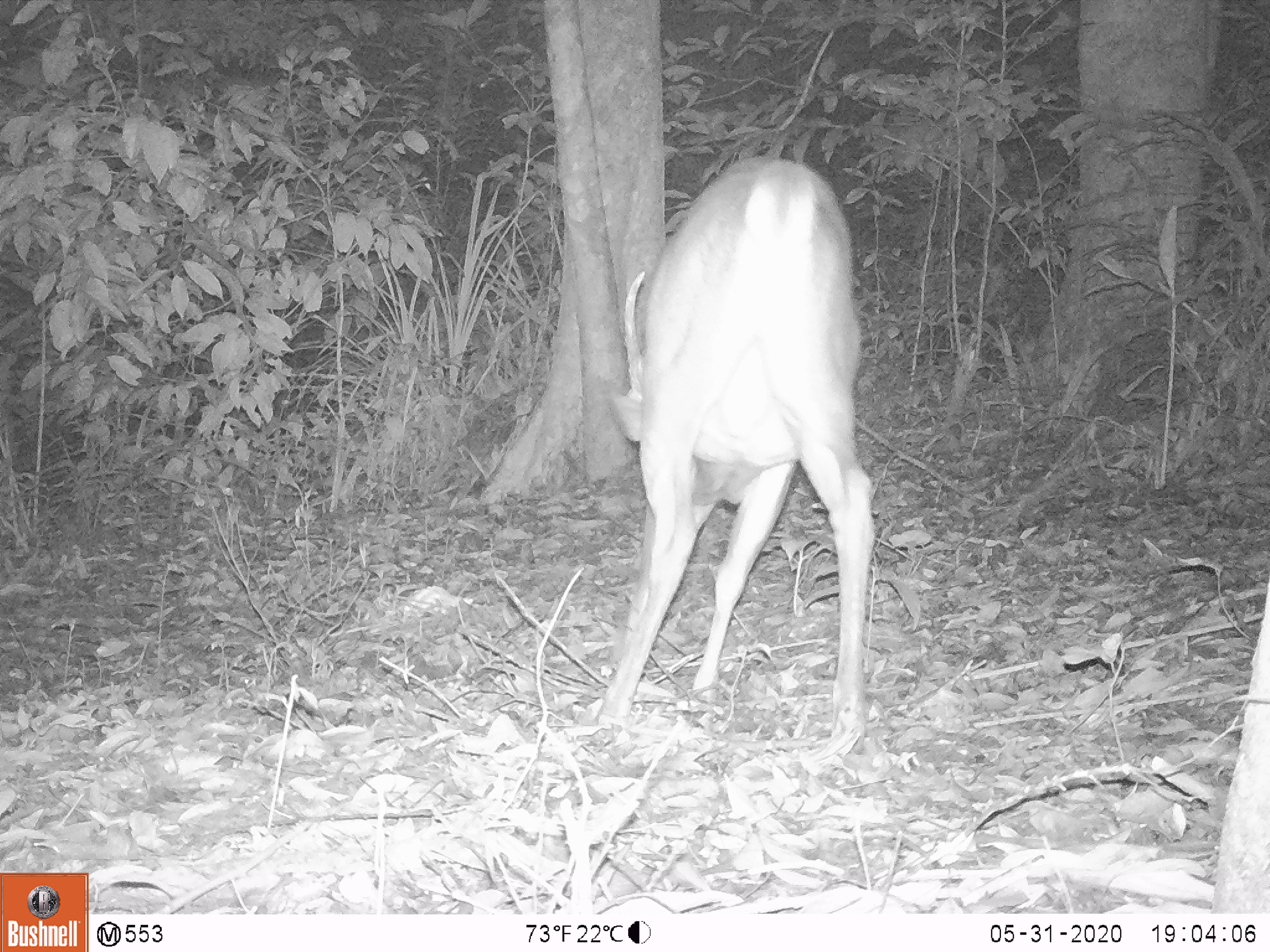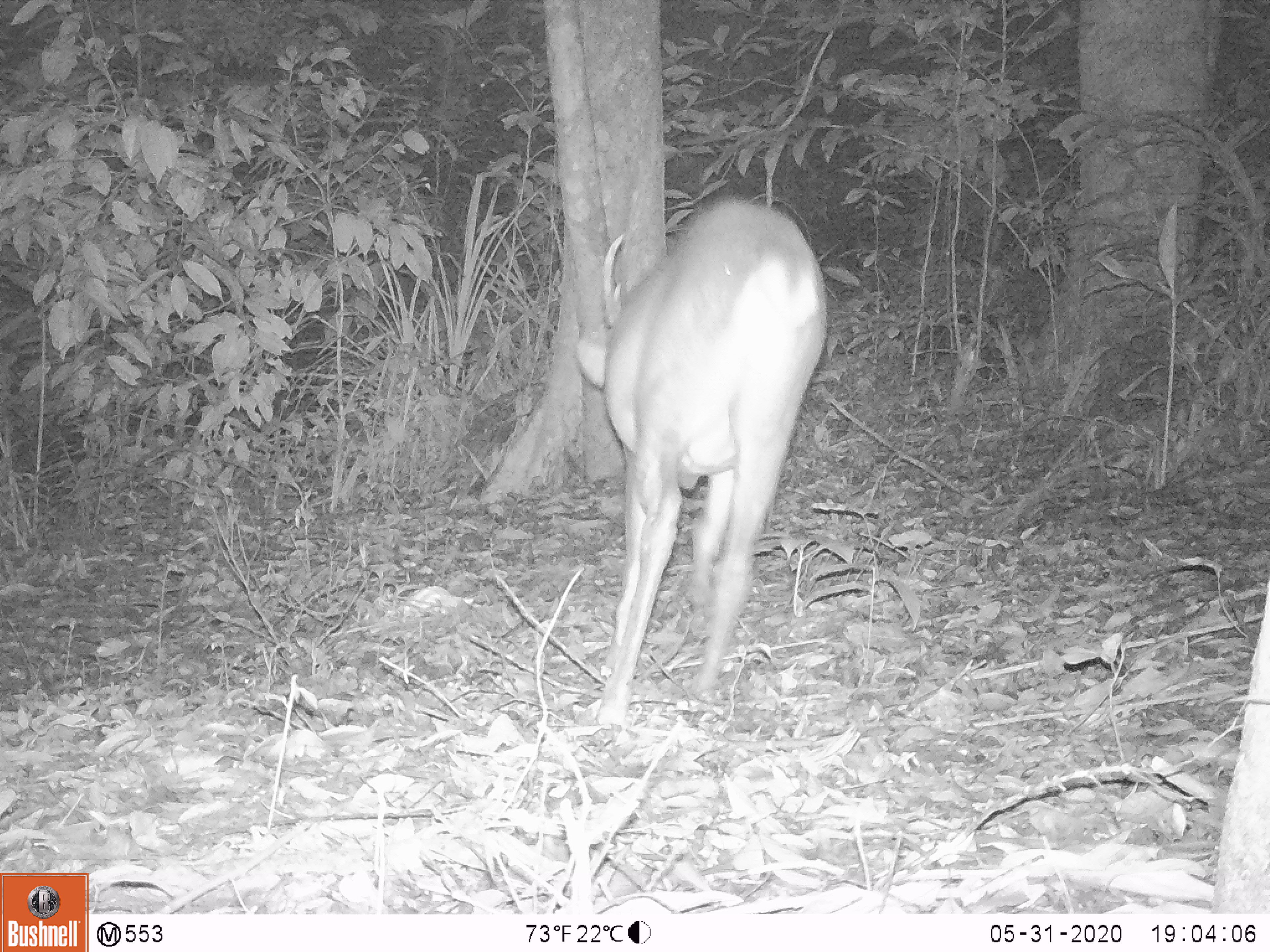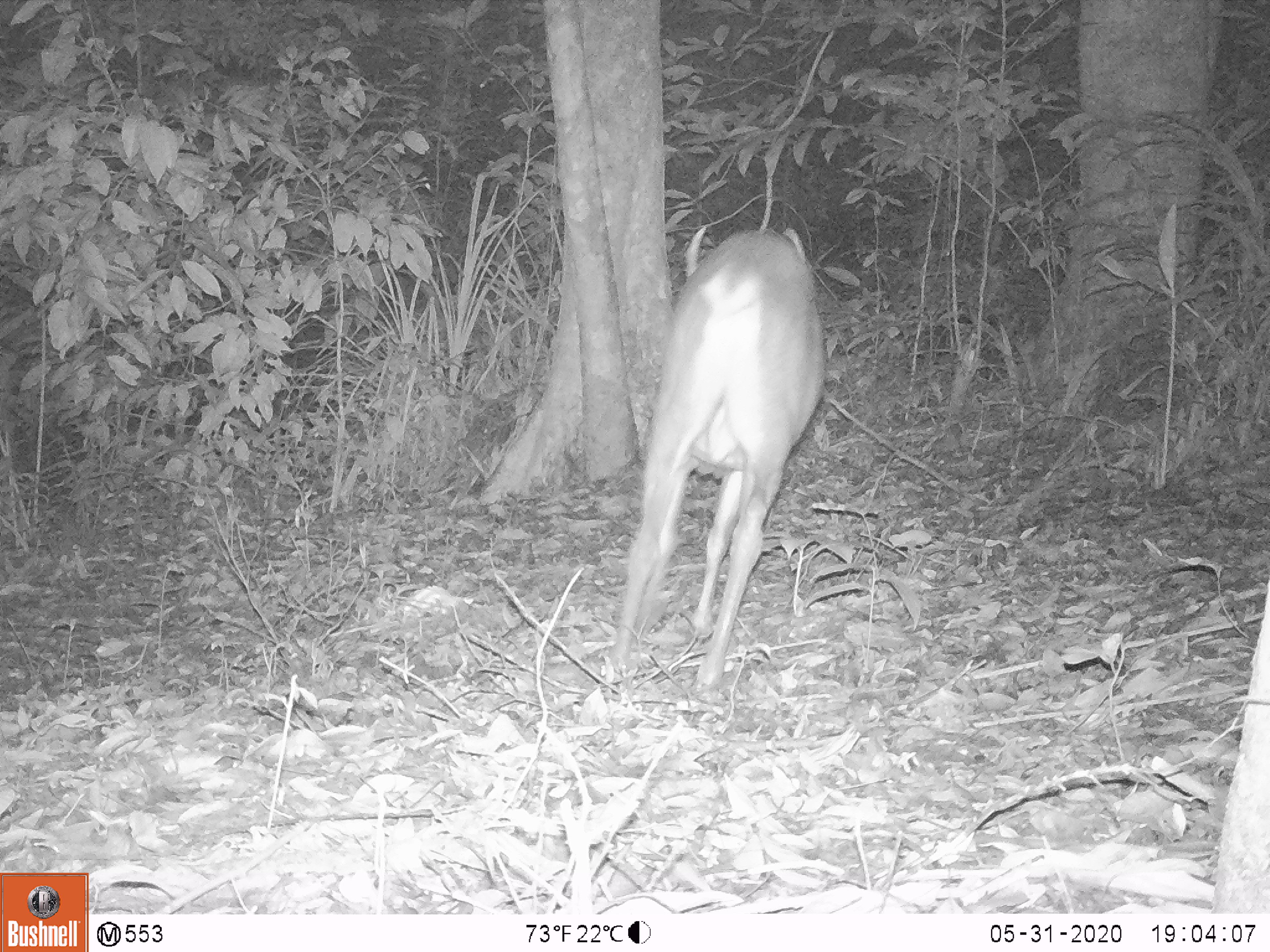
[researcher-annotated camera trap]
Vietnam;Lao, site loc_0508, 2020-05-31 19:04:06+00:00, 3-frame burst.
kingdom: Animalia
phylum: Chordata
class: Mammalia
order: Artiodactyla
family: Cervidae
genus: Muntiacus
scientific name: Muntiacus vuquangensis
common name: large-antlered muntjac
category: large antlered muntjac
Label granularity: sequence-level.